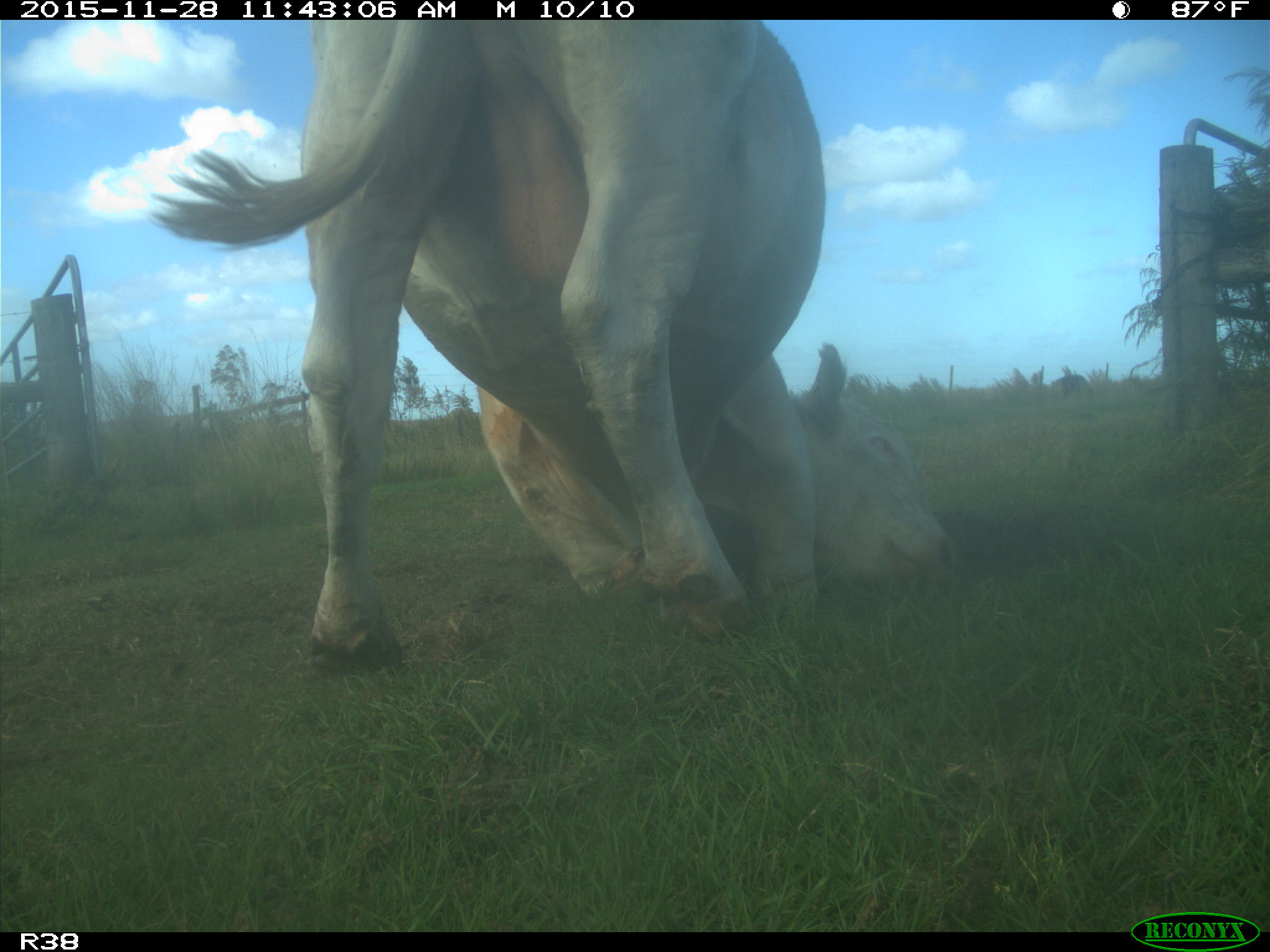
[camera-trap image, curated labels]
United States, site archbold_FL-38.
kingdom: Animalia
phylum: Chordata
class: Mammalia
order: Artiodactyla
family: Bovidae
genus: Bos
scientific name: Bos taurus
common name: domestic cow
Bos taurus (domestic cow).